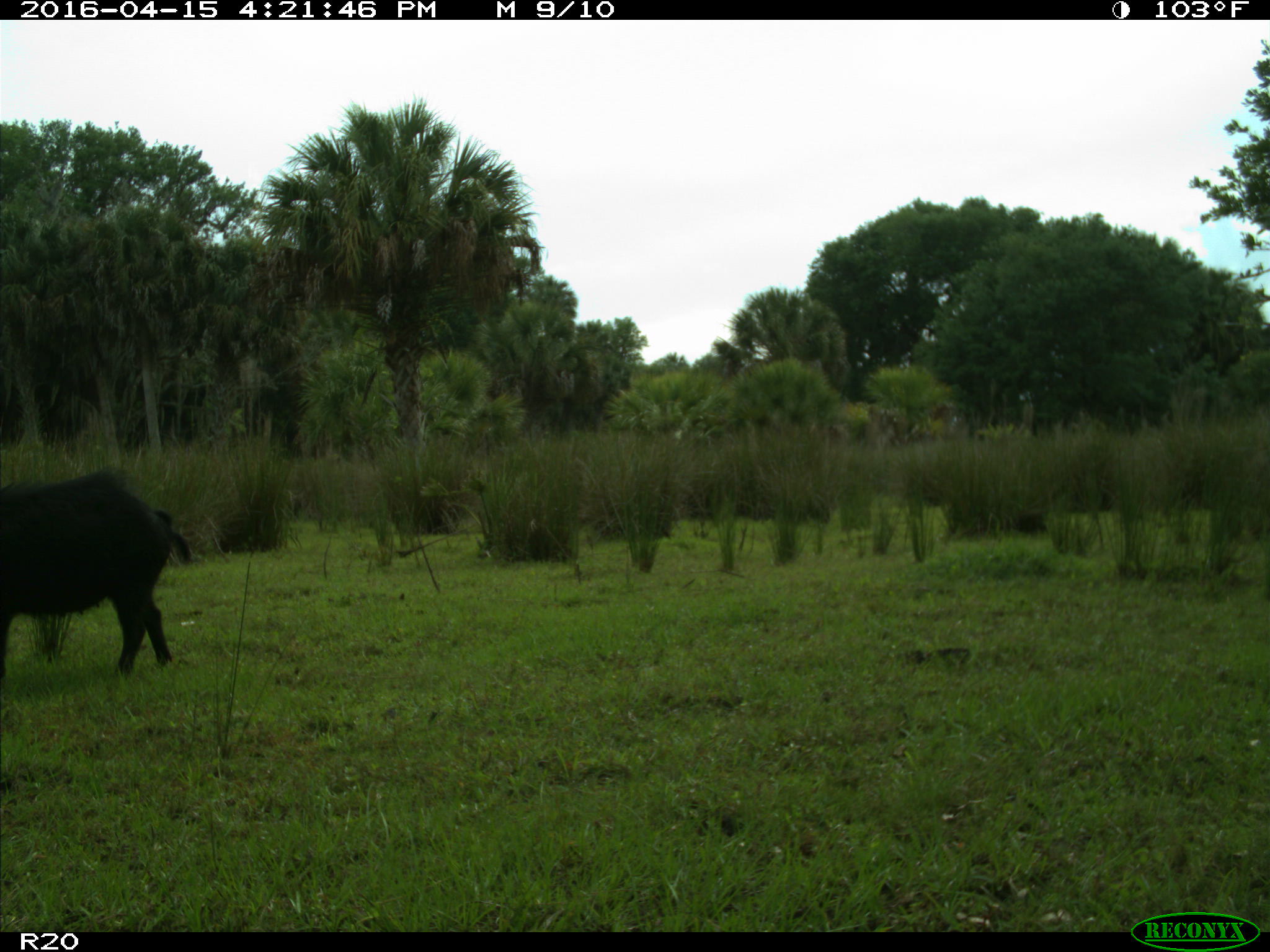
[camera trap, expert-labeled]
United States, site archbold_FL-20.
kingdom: Animalia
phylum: Chordata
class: Mammalia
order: Artiodactyla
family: Suidae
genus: Sus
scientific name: Sus scrofa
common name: wild boar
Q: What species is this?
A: Sus scrofa (wild boar).